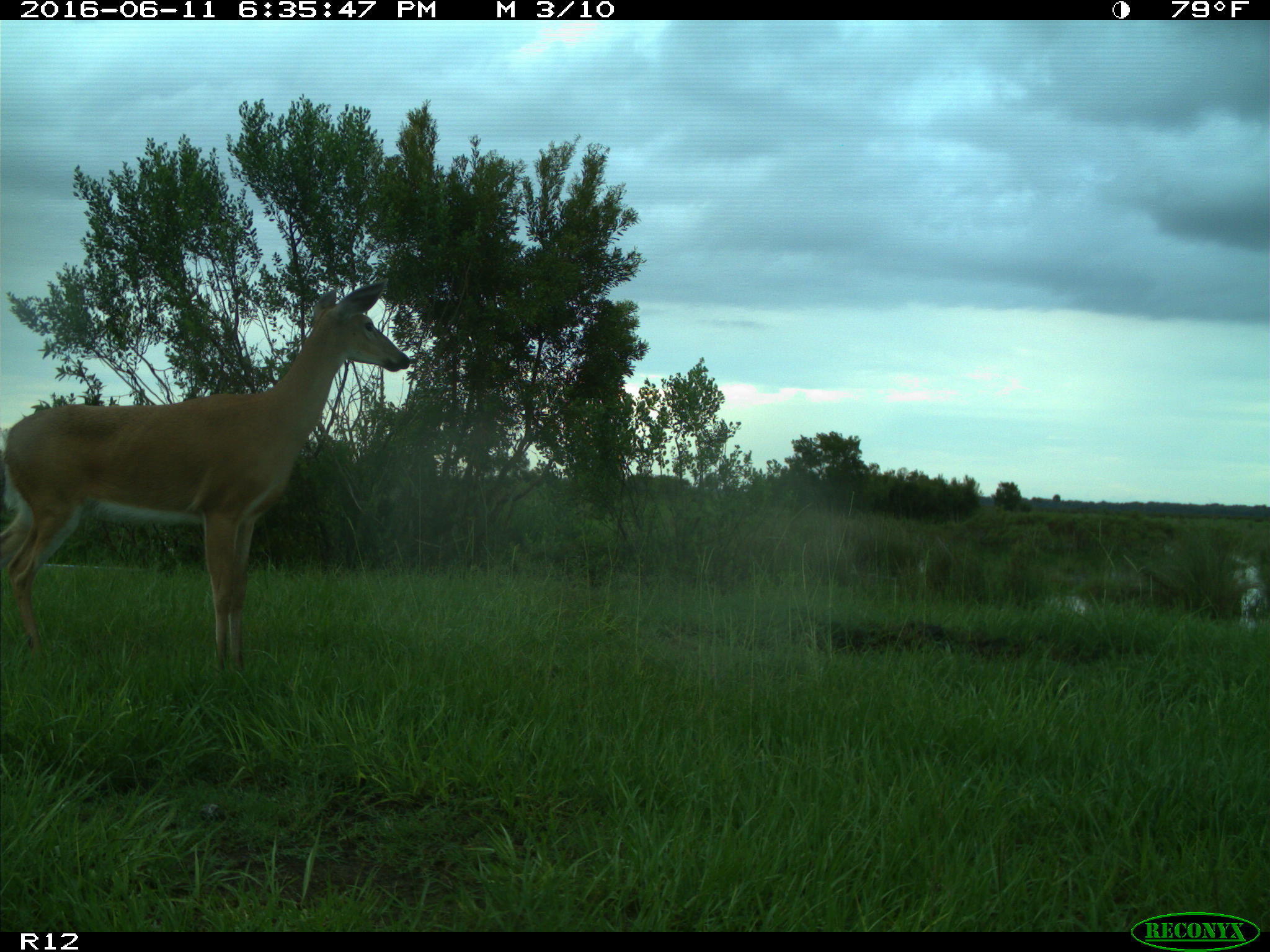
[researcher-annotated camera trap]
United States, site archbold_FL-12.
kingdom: Animalia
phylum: Chordata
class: Mammalia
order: Artiodactyla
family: Cervidae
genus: Odocoileus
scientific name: Odocoileus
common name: deer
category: unidentified deer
Unidentified deer (deer) (Odocoileus).